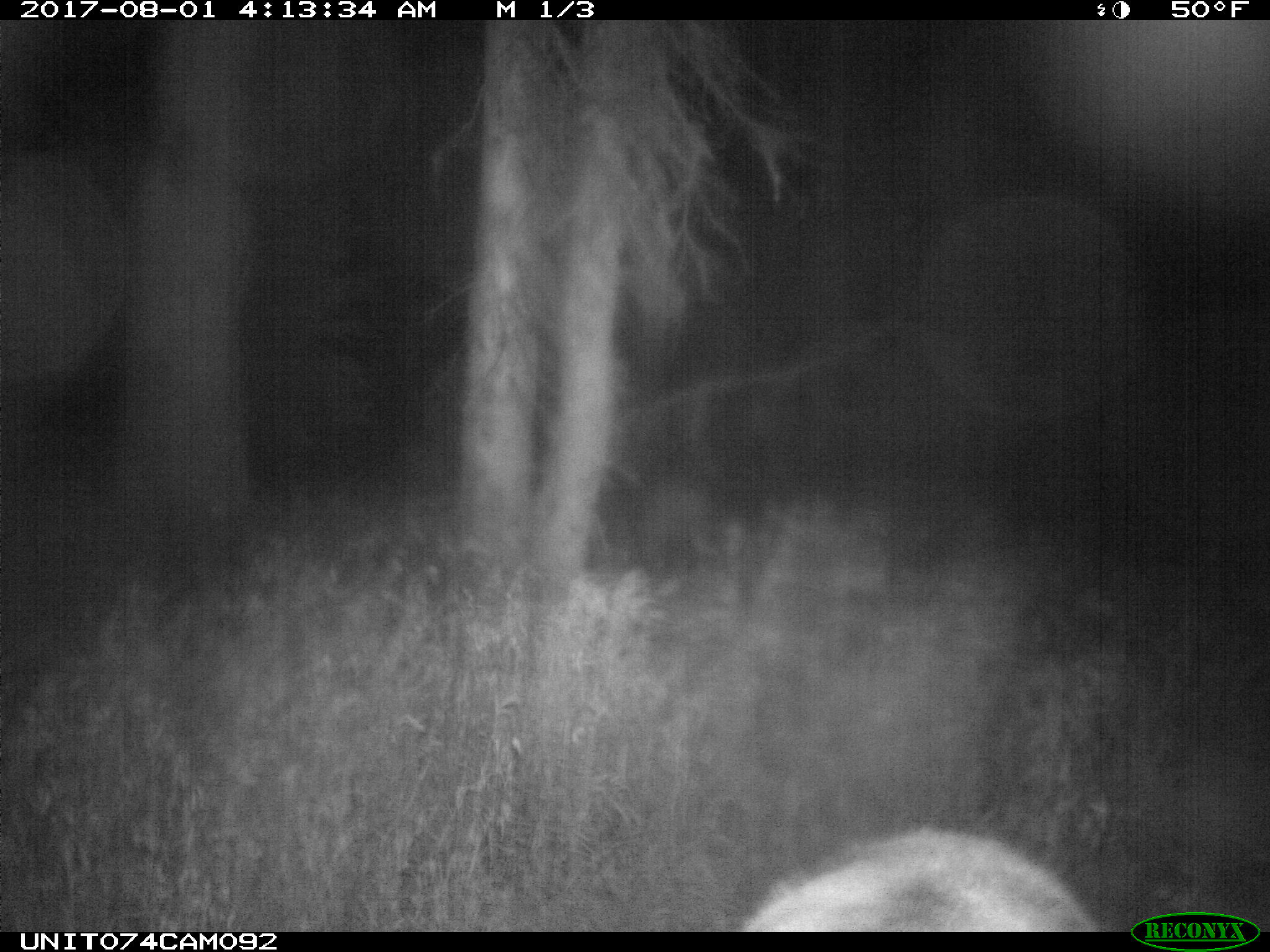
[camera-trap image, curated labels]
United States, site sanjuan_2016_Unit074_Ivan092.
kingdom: Animalia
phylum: Chordata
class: Mammalia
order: Artiodactyla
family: Cervidae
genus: Cervus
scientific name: Cervus elaphus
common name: red deer